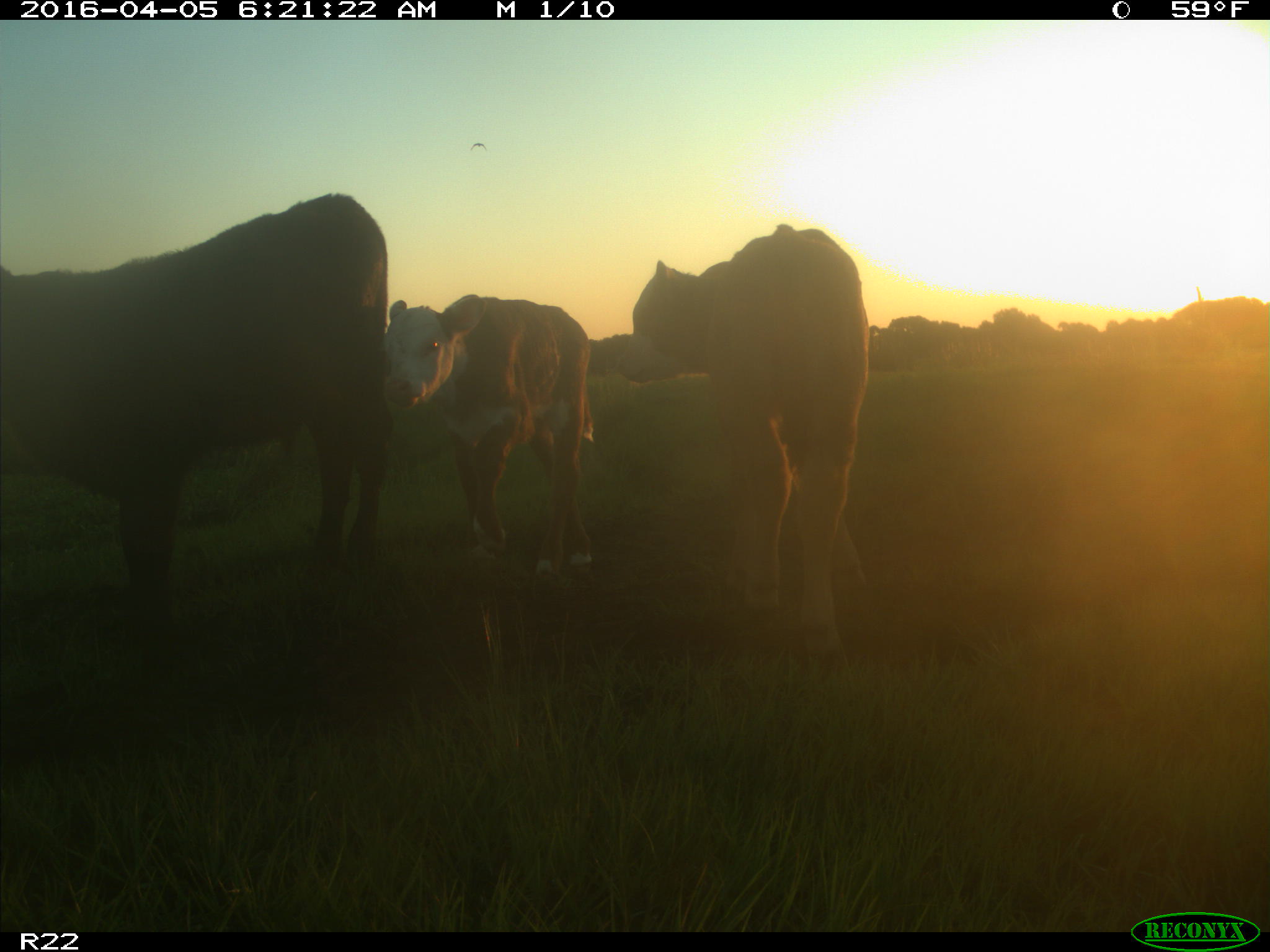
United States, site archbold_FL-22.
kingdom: Animalia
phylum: Chordata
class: Mammalia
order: Artiodactyla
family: Bovidae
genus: Bos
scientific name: Bos taurus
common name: domestic cow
Bos taurus (domestic cow).